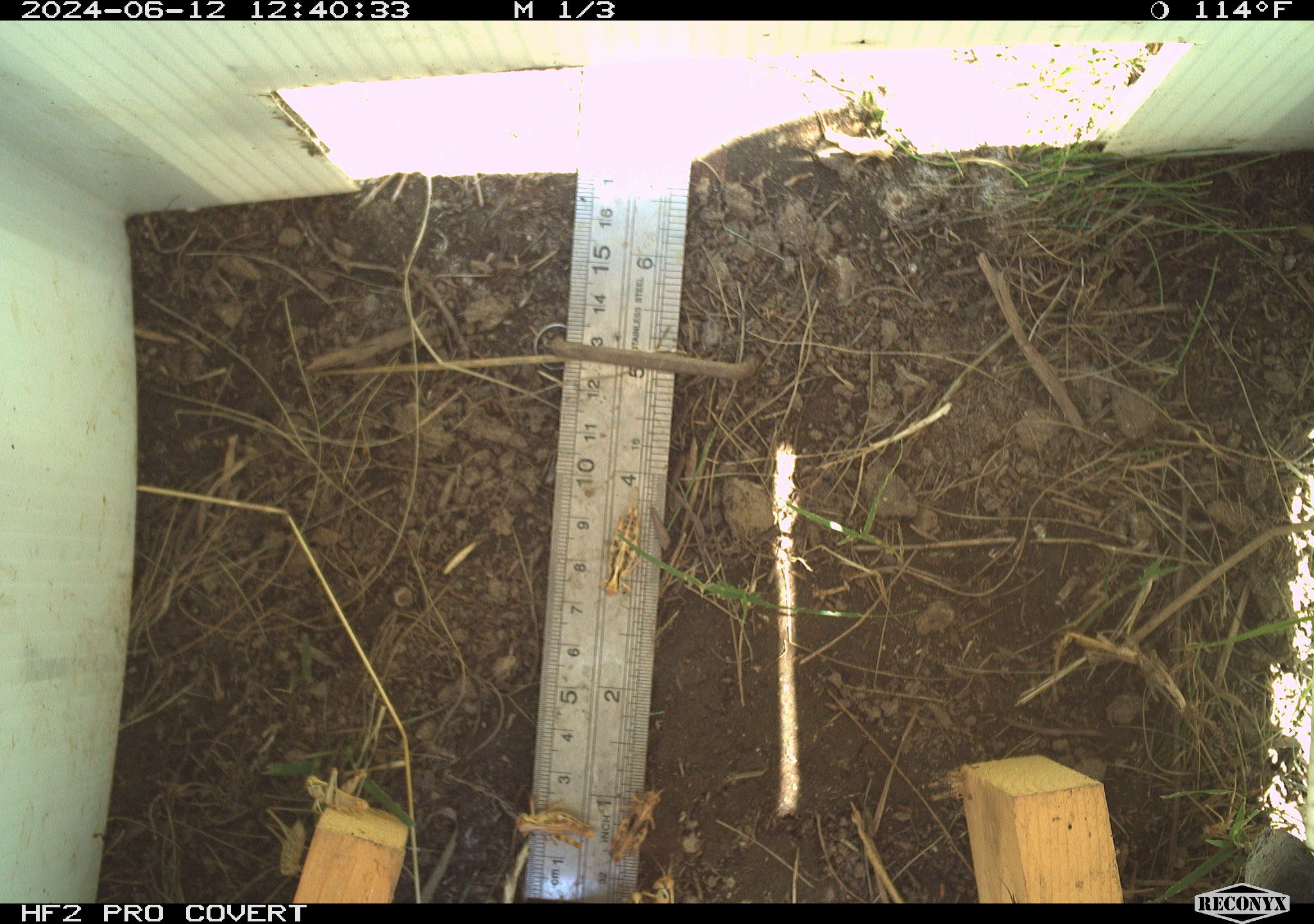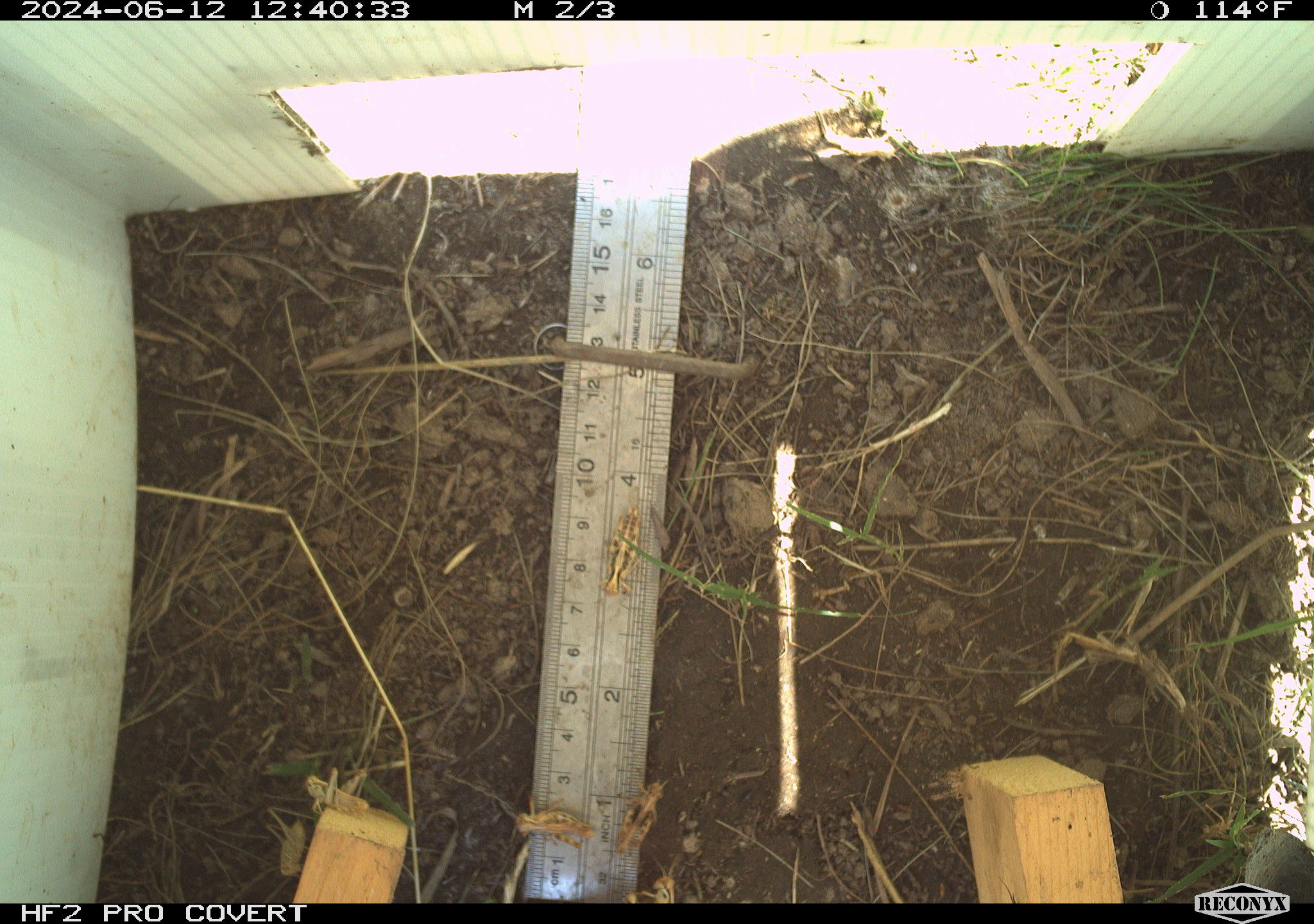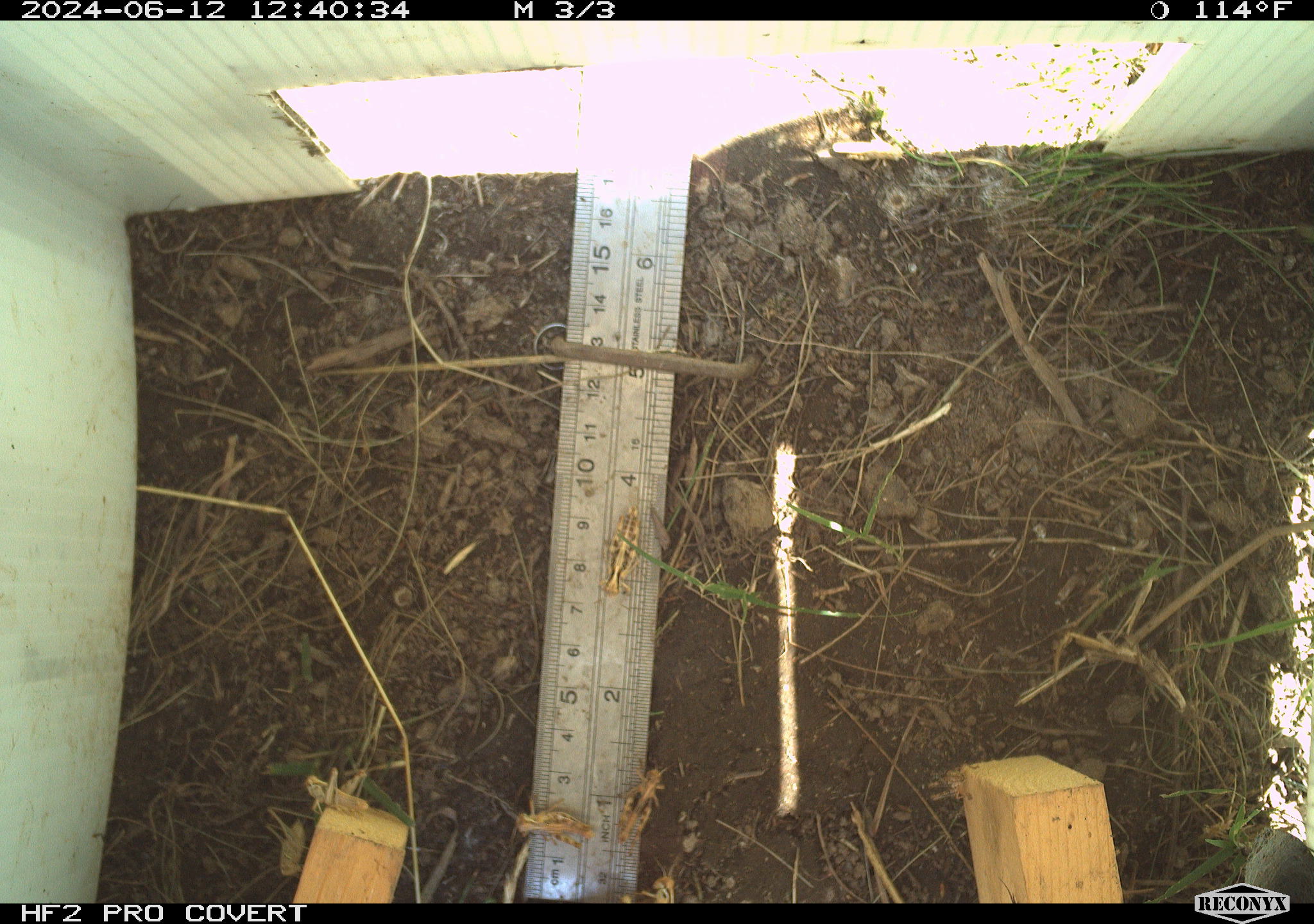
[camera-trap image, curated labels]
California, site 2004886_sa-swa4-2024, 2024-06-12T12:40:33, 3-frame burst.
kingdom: Animalia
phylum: Arthropoda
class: Insecta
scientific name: Insecta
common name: insect